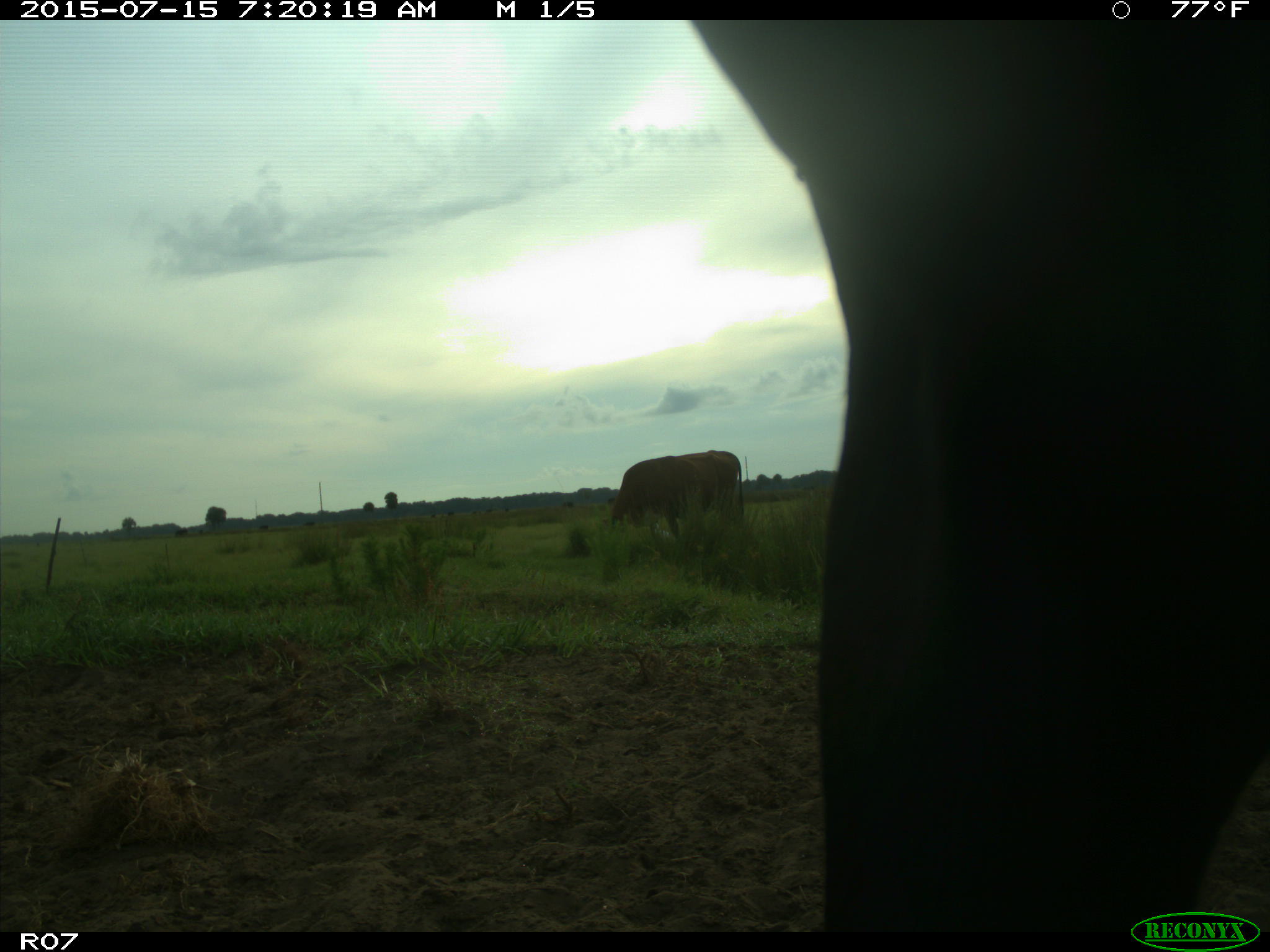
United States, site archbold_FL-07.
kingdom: Animalia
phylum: Chordata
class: Mammalia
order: Artiodactyla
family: Bovidae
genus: Bos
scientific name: Bos taurus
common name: domestic cow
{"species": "Bos taurus (domestic cow)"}